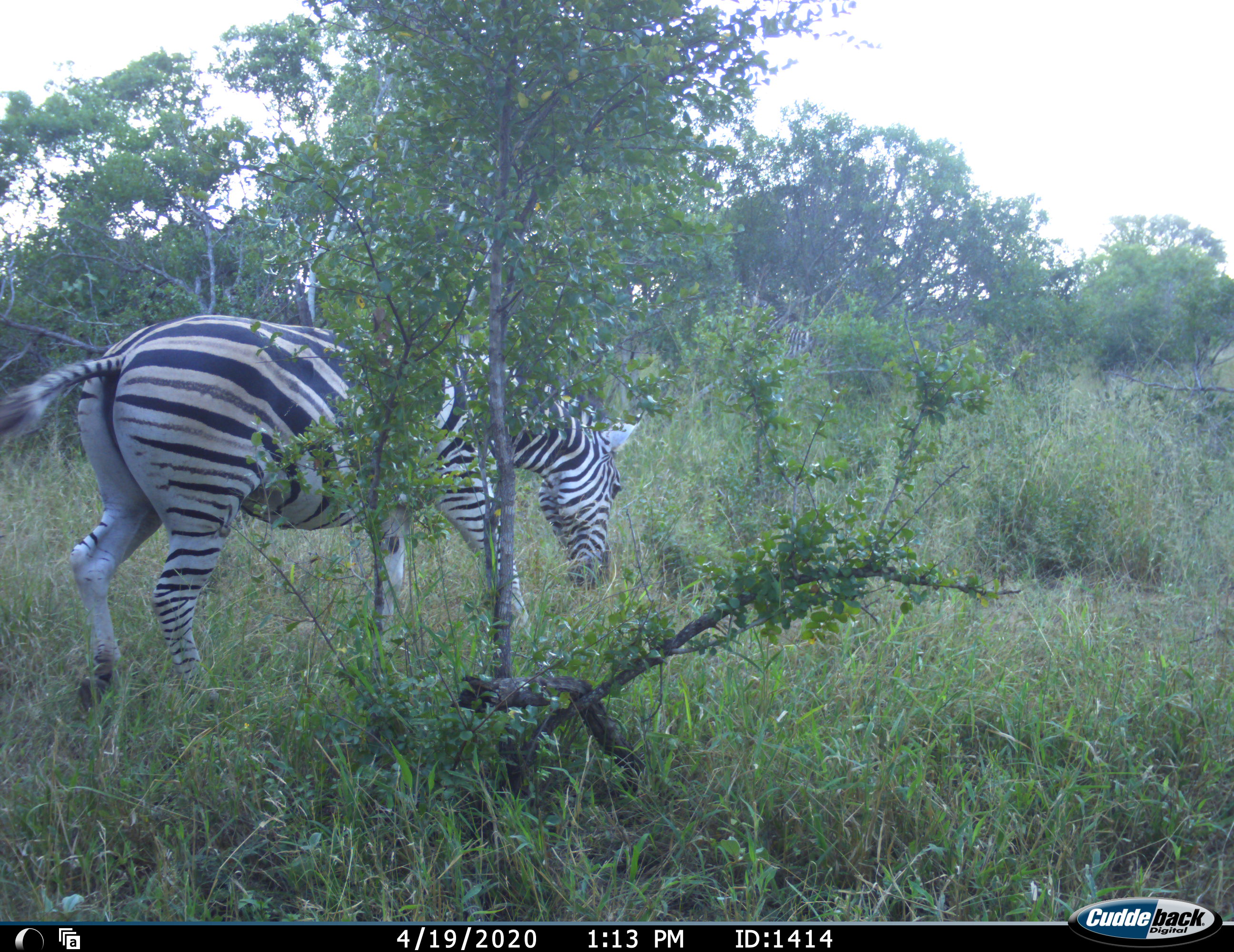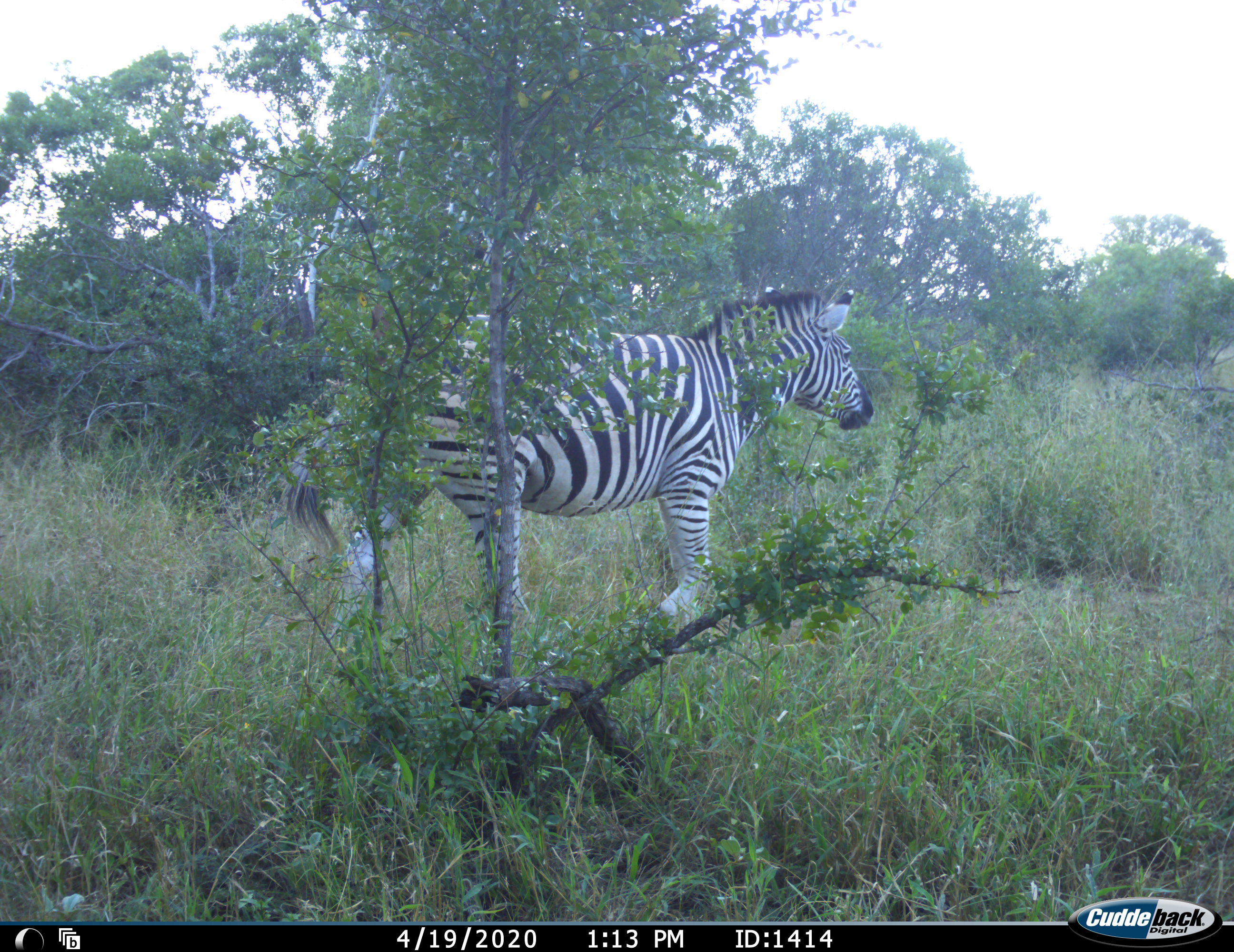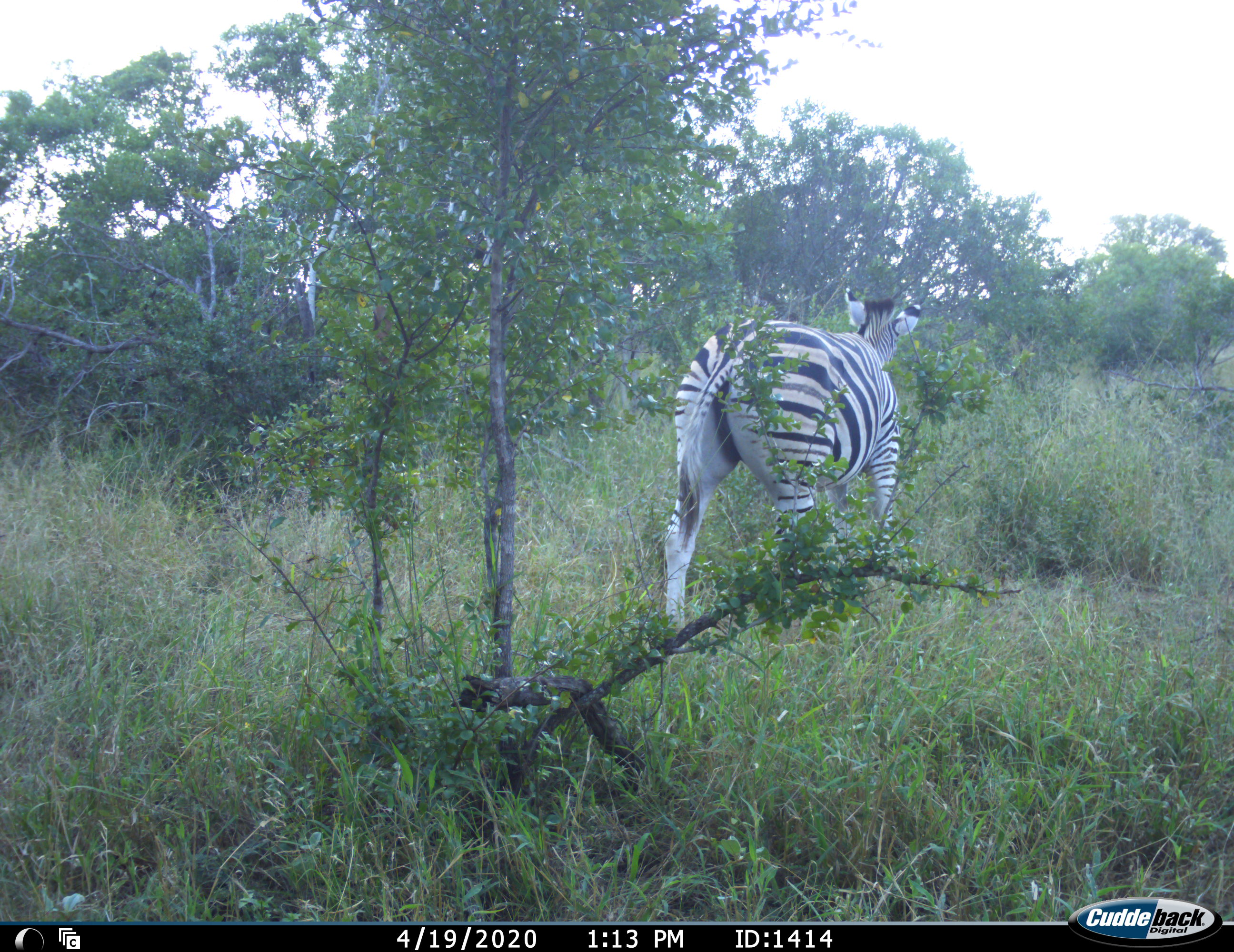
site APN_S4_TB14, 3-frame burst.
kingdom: Animalia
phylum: Chordata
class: Mammalia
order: Perissodactyla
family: Equidae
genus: Equus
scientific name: Equus quagga burchellii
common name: burchell's zebra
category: zebraburchells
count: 1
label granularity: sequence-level